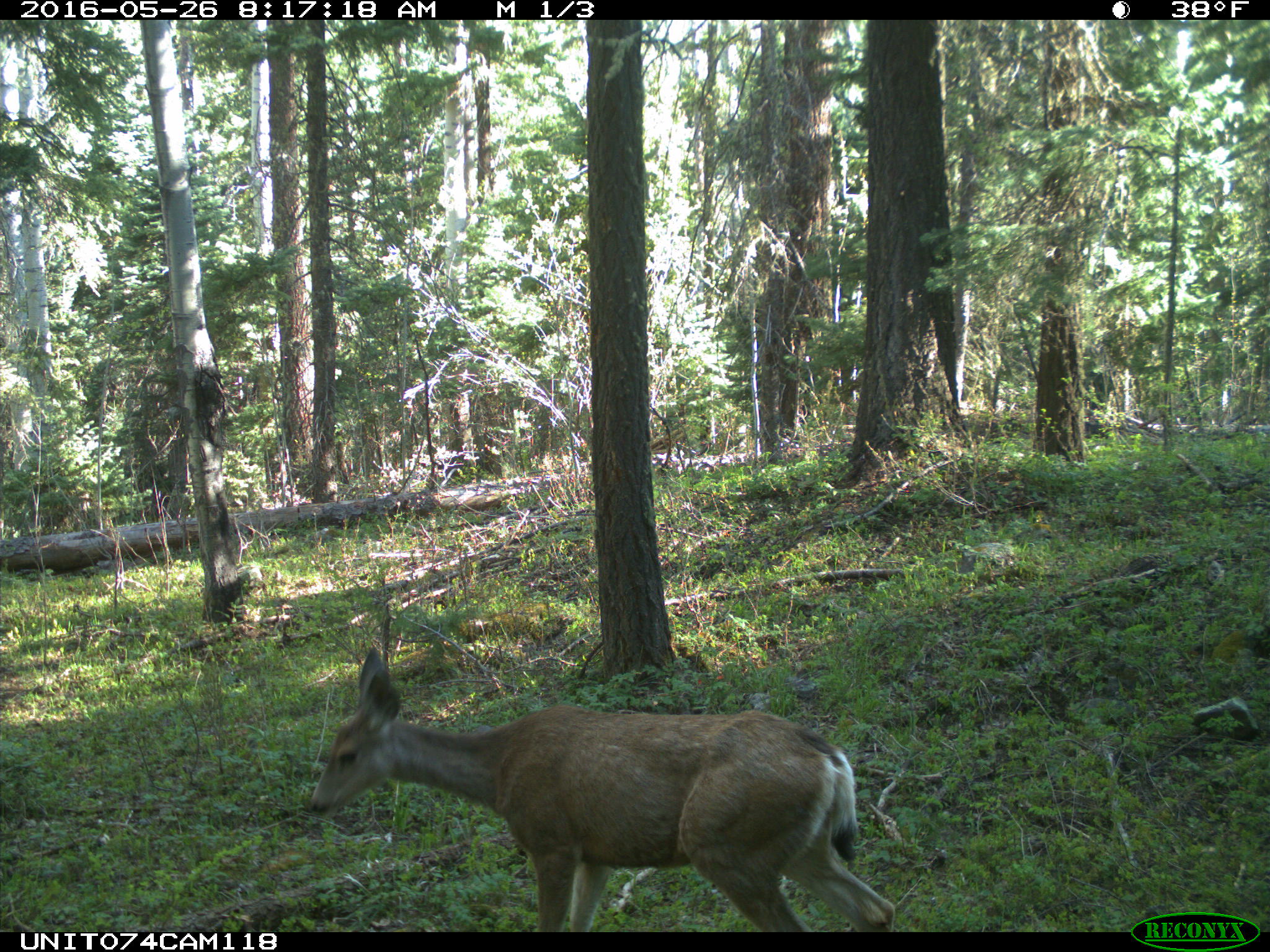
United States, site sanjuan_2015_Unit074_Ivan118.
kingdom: Animalia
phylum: Chordata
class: Mammalia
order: Artiodactyla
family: Cervidae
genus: Odocoileus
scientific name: Odocoileus hemionus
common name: mule deer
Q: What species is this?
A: Odocoileus hemionus (mule deer).